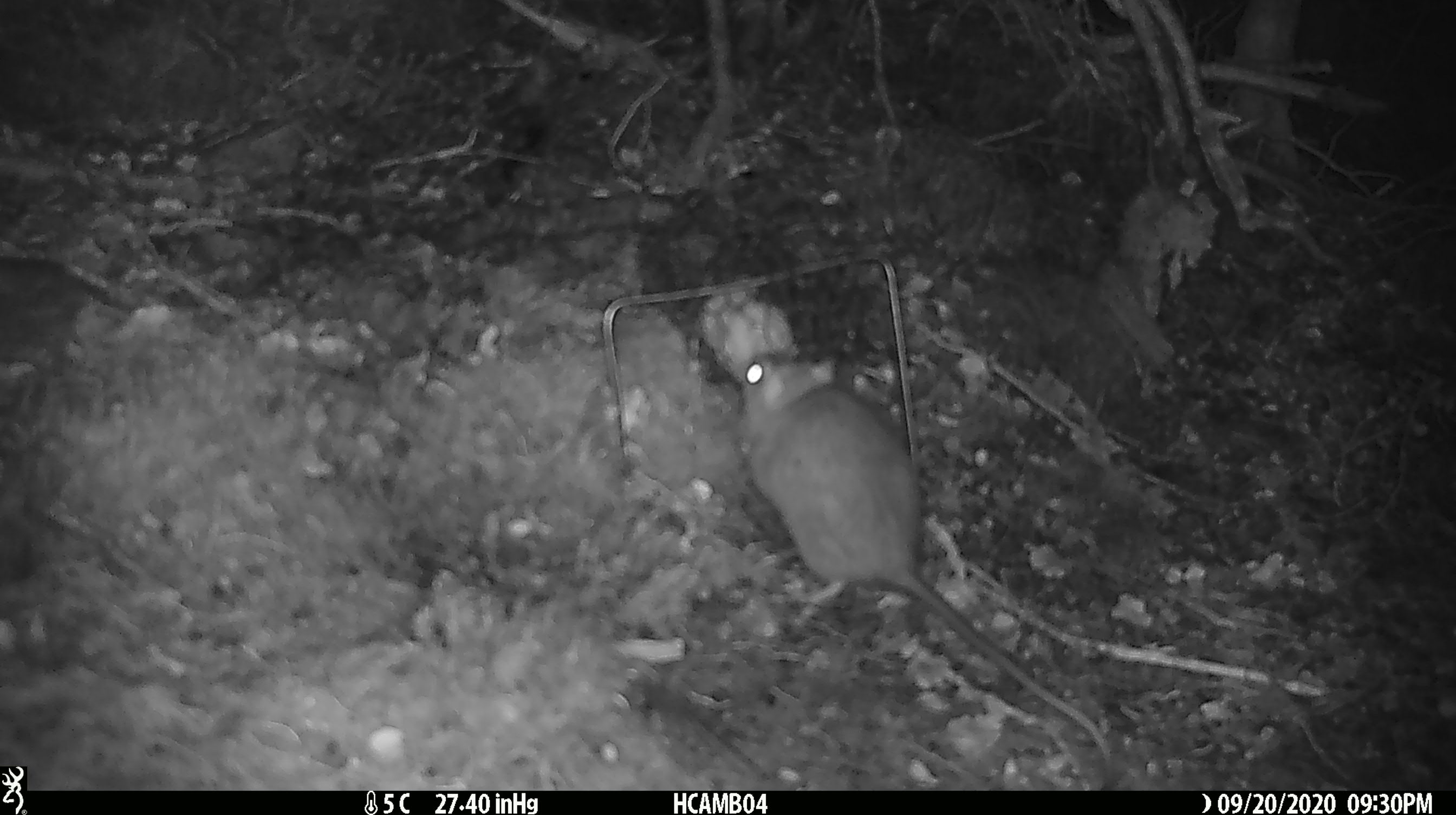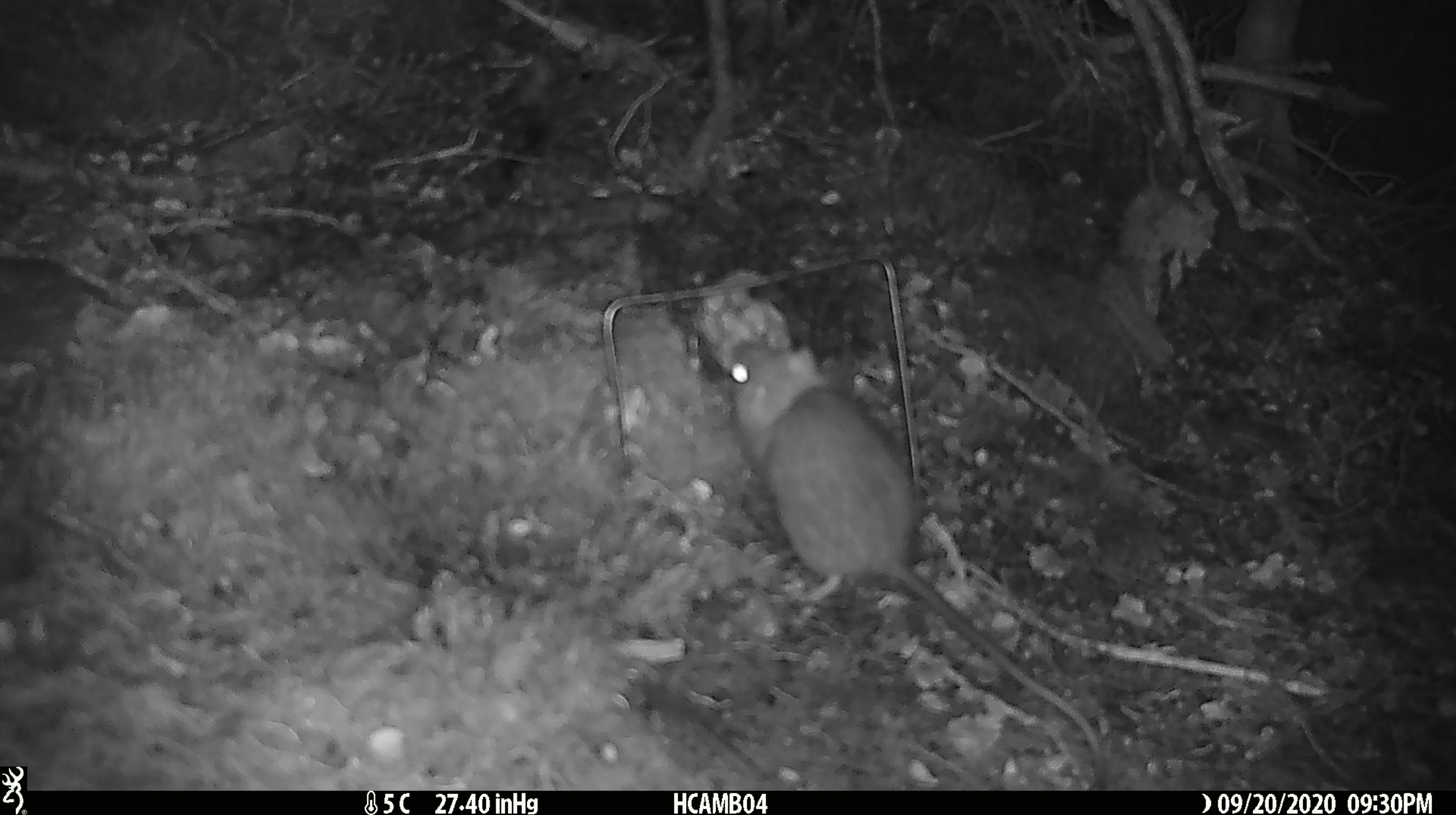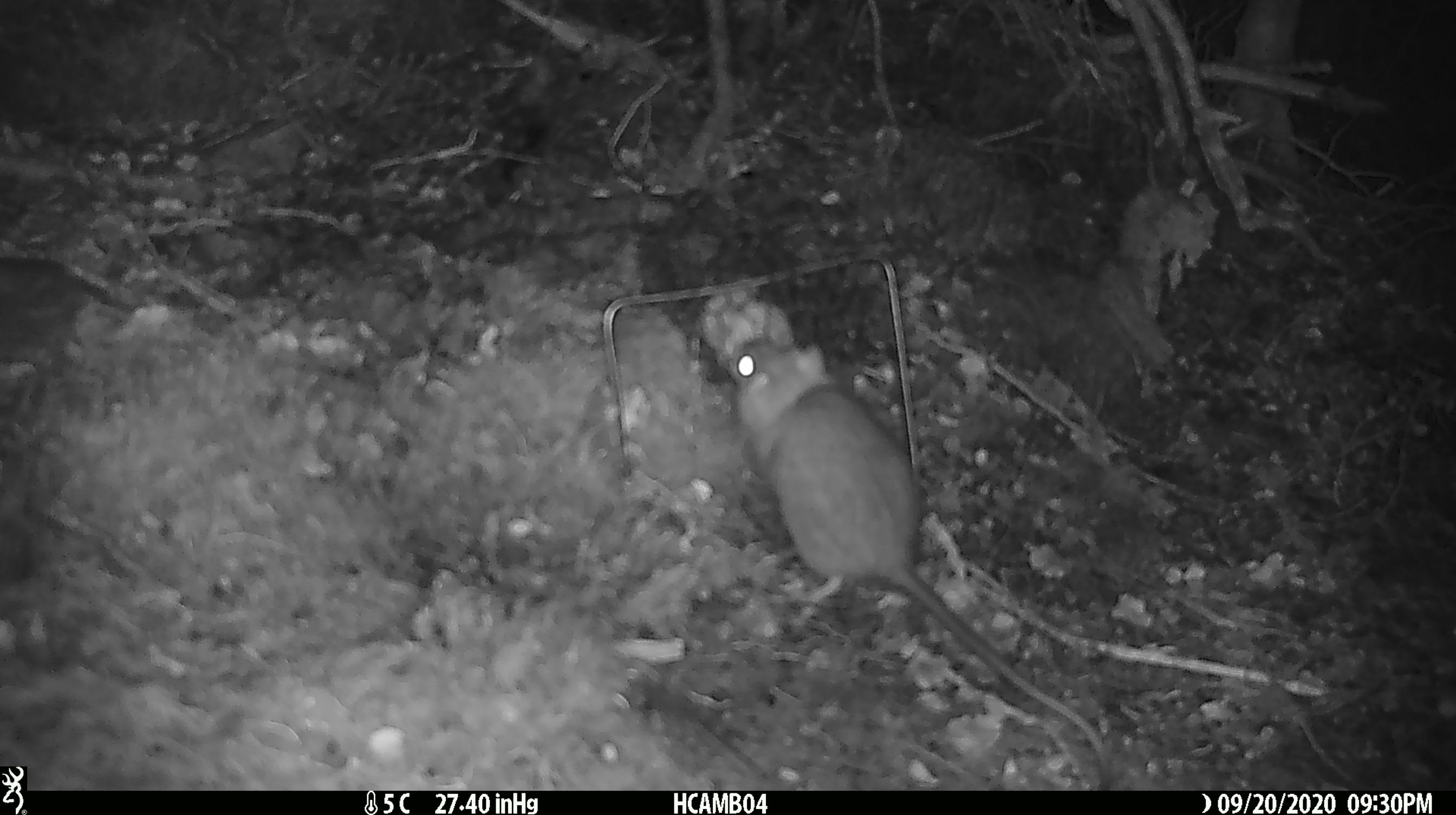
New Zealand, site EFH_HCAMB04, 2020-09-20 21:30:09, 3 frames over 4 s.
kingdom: Animalia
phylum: Chordata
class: Mammalia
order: Rodentia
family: Muridae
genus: Rattus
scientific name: Rattus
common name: rat